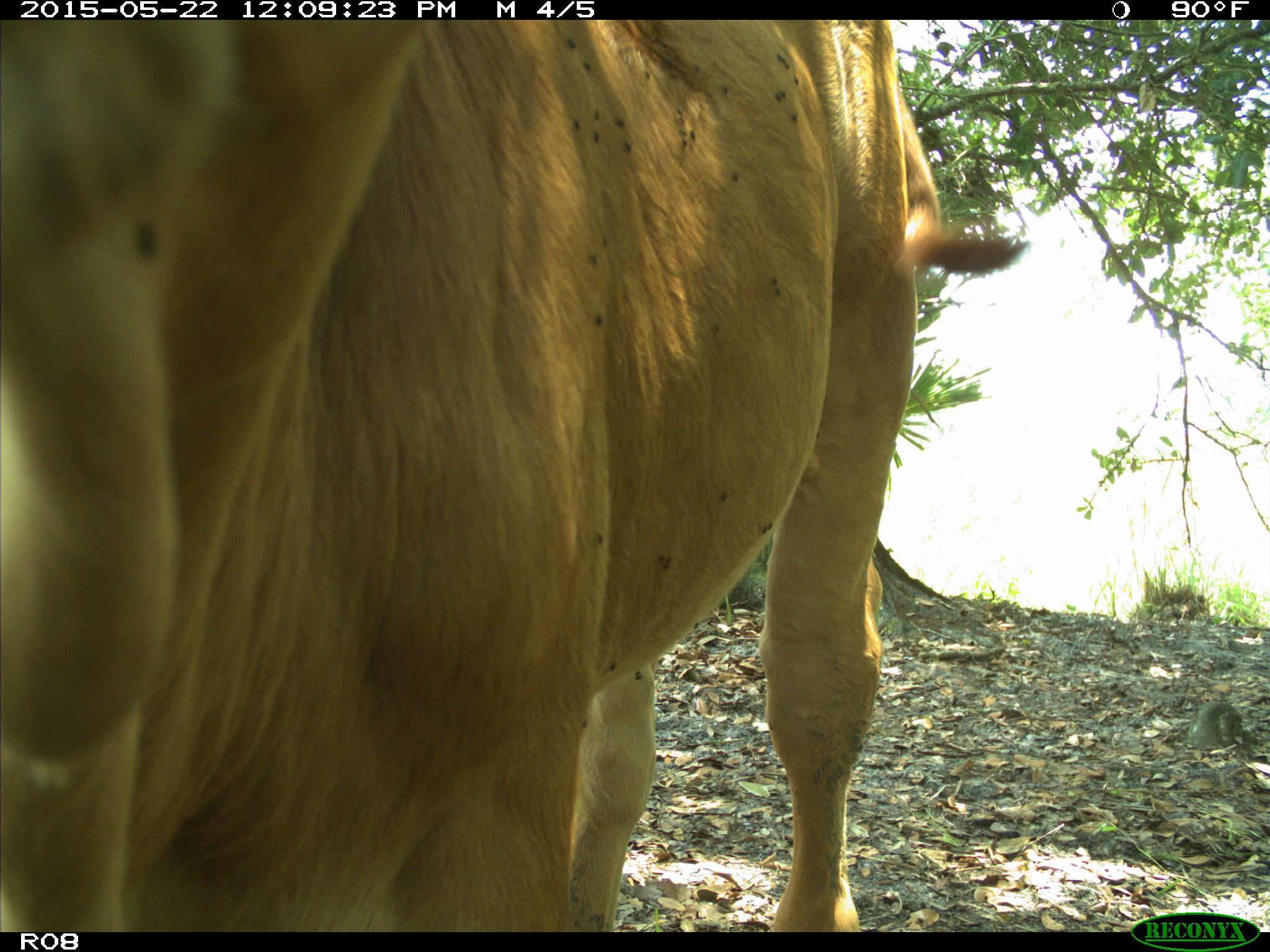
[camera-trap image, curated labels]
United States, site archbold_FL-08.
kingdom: Animalia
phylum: Chordata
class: Mammalia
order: Artiodactyla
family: Bovidae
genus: Bos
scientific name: Bos taurus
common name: domestic cow